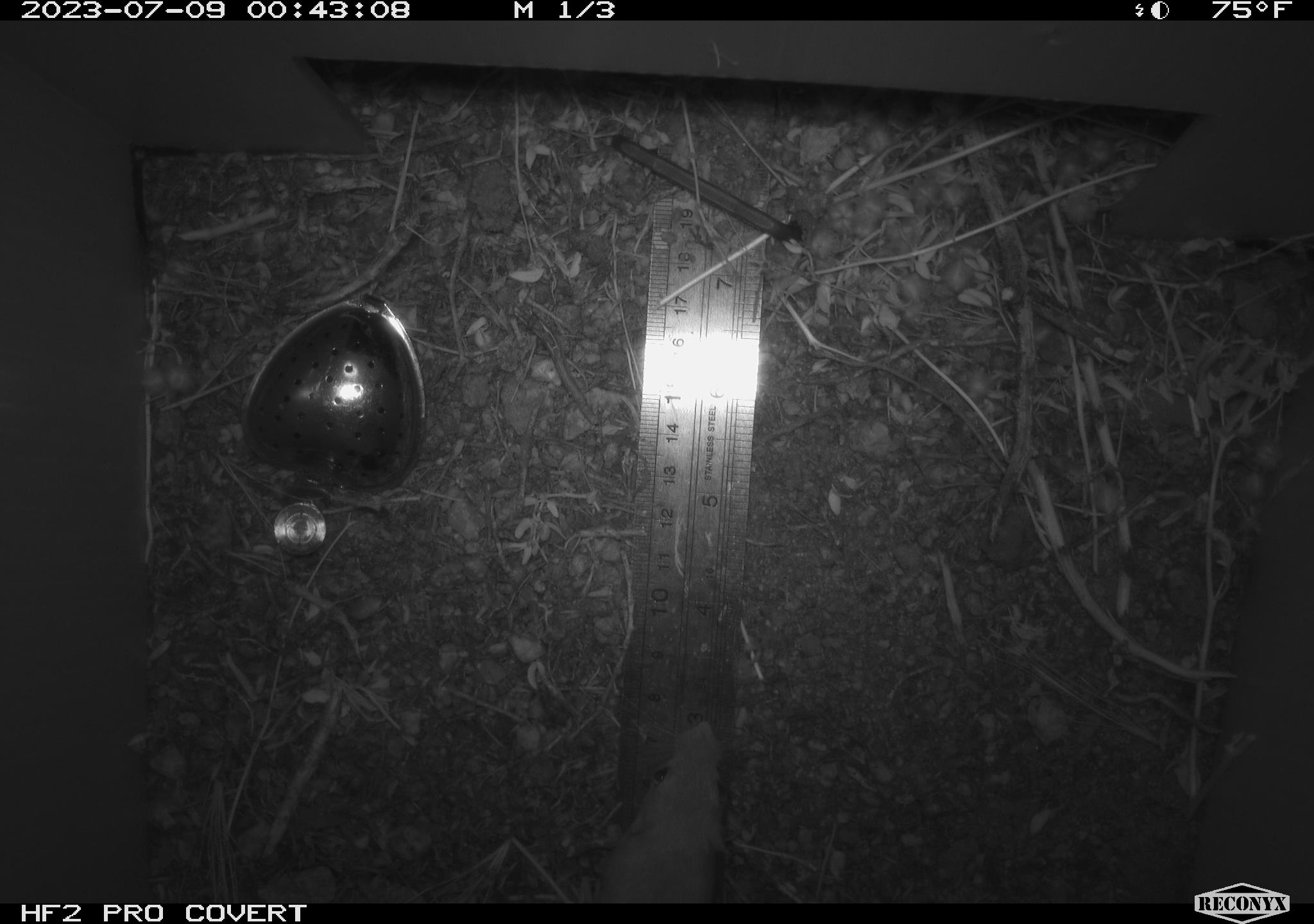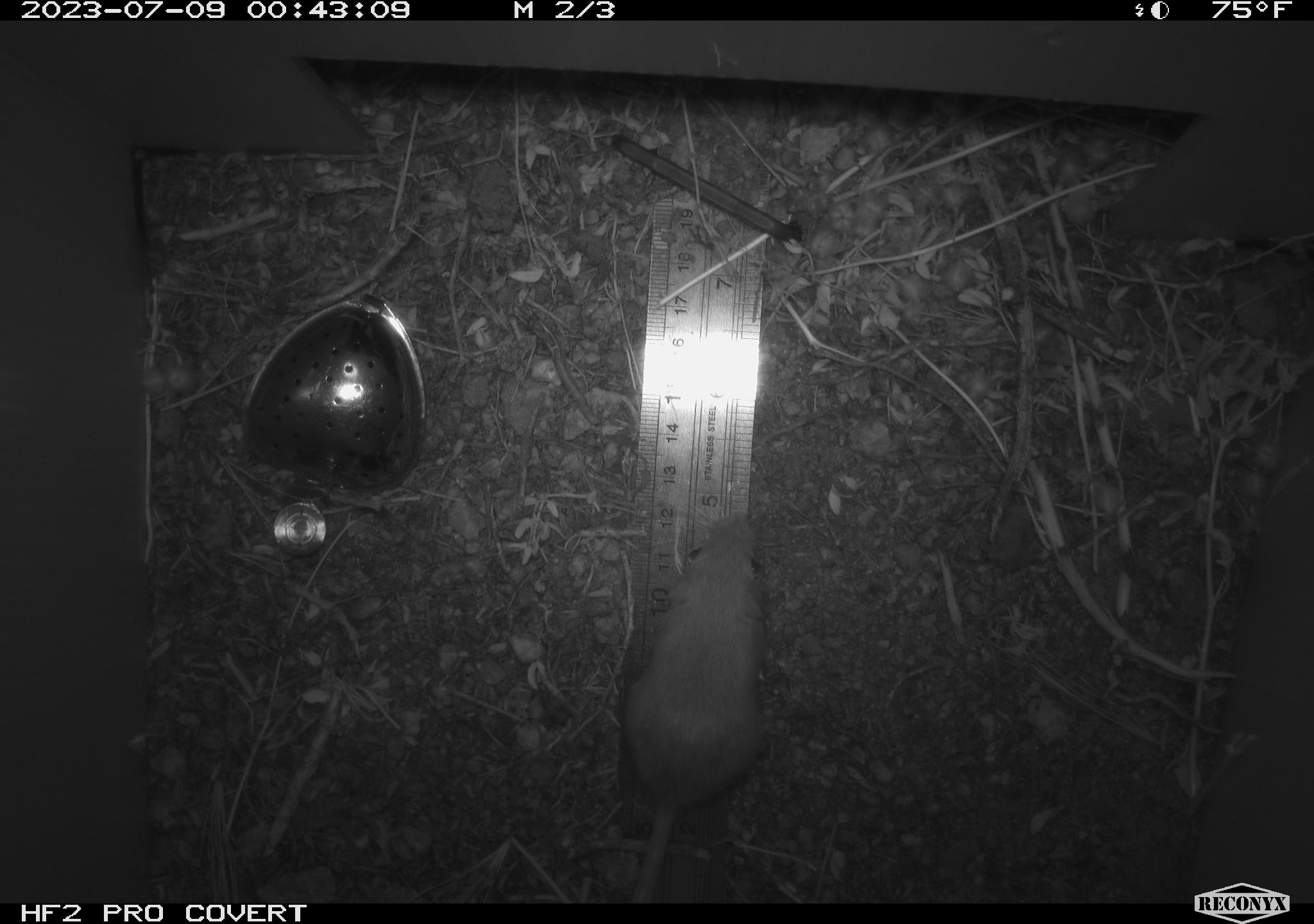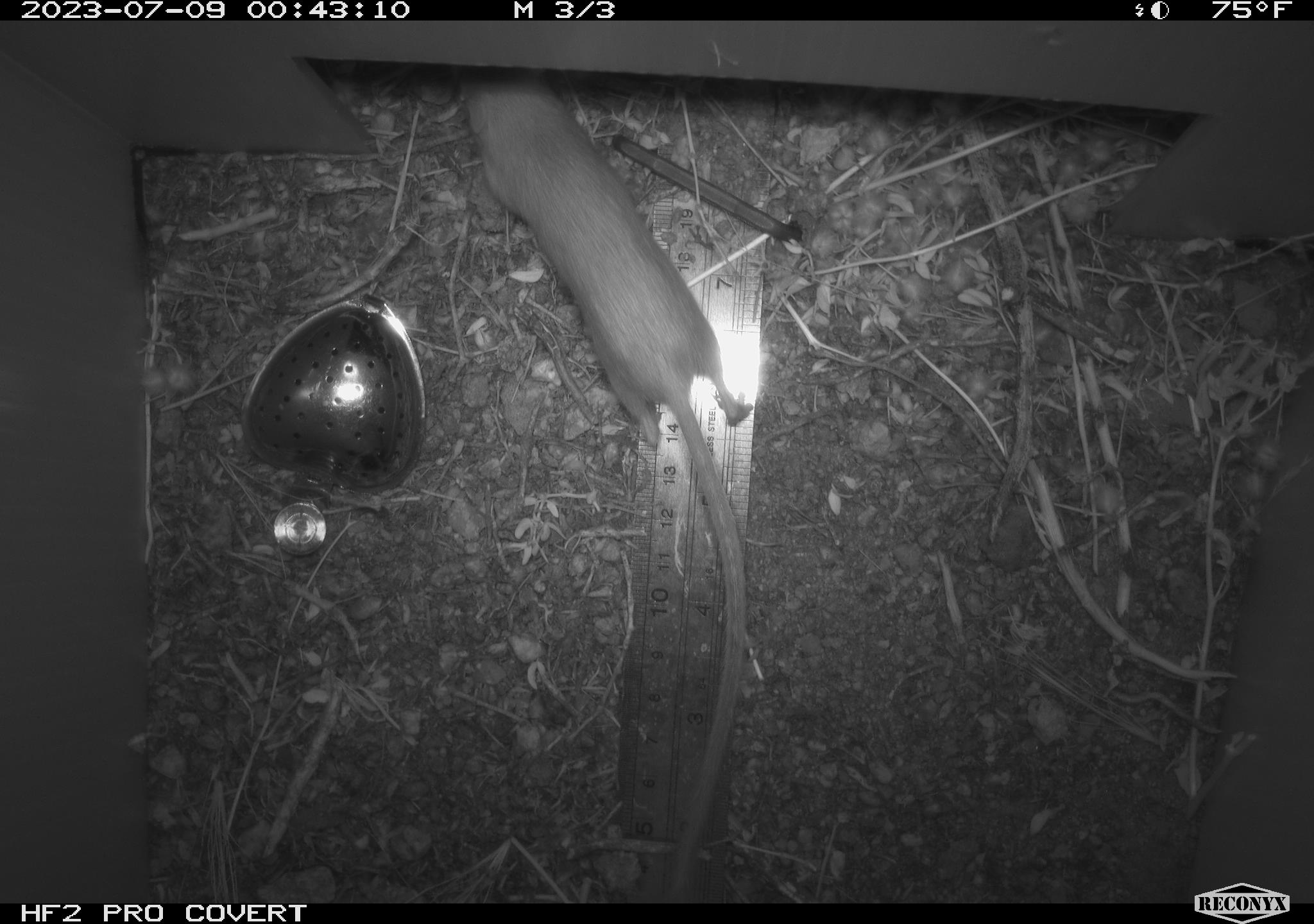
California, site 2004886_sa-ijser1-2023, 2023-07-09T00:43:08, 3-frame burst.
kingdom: Animalia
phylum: Chordata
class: Mammalia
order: Rodentia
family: Heteromyidae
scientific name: Heteromyidae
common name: kangaroo rats and pocket mice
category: heteromyidae family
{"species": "heteromyidae family (kangaroo rats and pocket mice) (Heteromyidae)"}